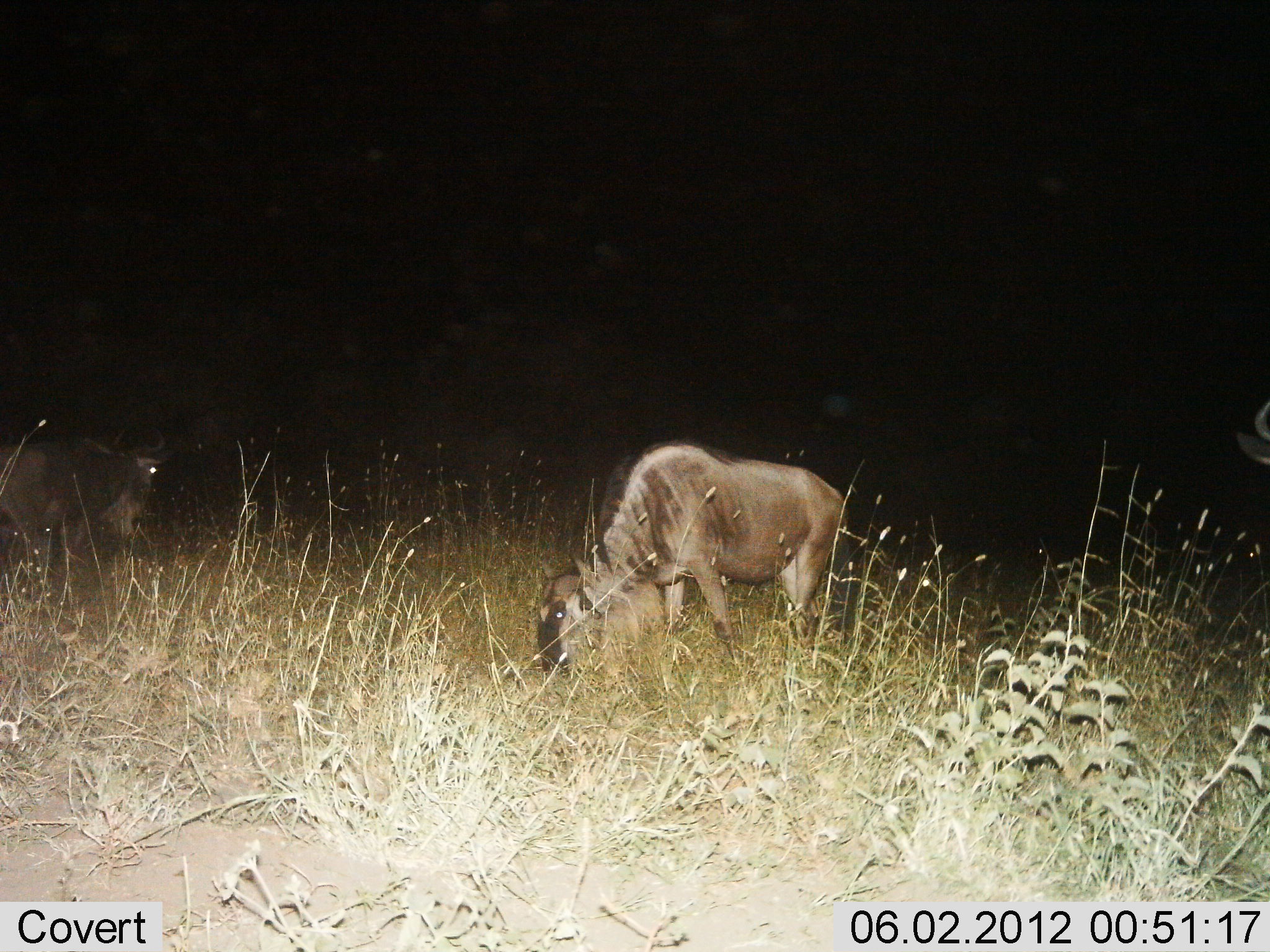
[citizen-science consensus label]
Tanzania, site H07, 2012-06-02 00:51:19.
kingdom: Animalia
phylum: Chordata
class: Mammalia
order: Artiodactyla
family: Bovidae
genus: Connochaetes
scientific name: Connochaetes taurinus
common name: blue wildebeest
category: wildebeest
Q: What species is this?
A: Wildebeest (blue wildebeest) (Connochaetes taurinus).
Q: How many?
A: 3.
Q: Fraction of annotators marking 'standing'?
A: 30%.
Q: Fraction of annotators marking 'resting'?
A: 0%.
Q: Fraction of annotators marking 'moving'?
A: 0%.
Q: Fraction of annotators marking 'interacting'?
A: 0%.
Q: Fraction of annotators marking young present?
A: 0%.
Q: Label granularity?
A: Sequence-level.